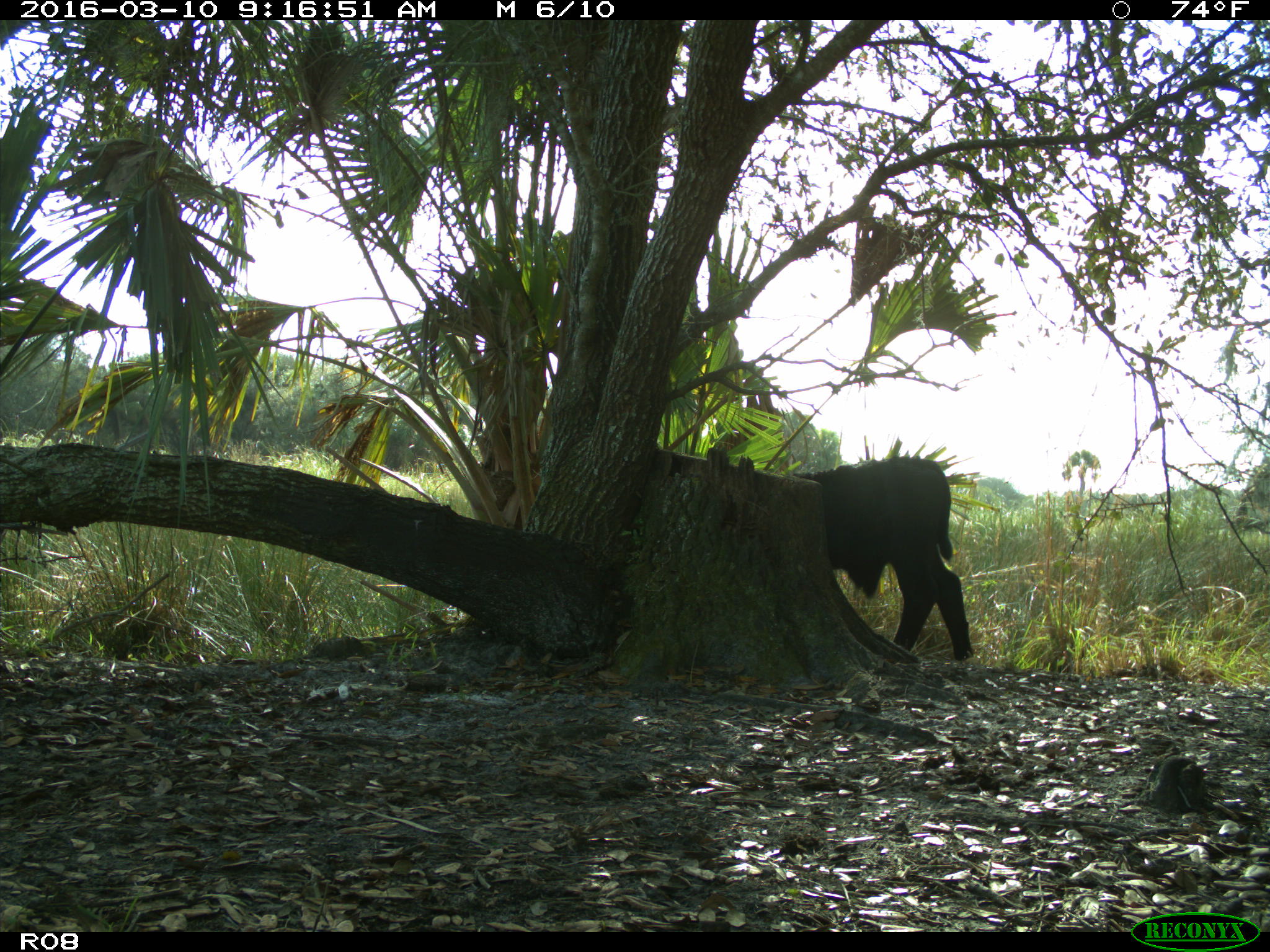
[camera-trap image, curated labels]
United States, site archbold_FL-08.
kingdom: Animalia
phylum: Chordata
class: Mammalia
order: Artiodactyla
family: Bovidae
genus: Bos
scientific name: Bos taurus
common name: domestic cow